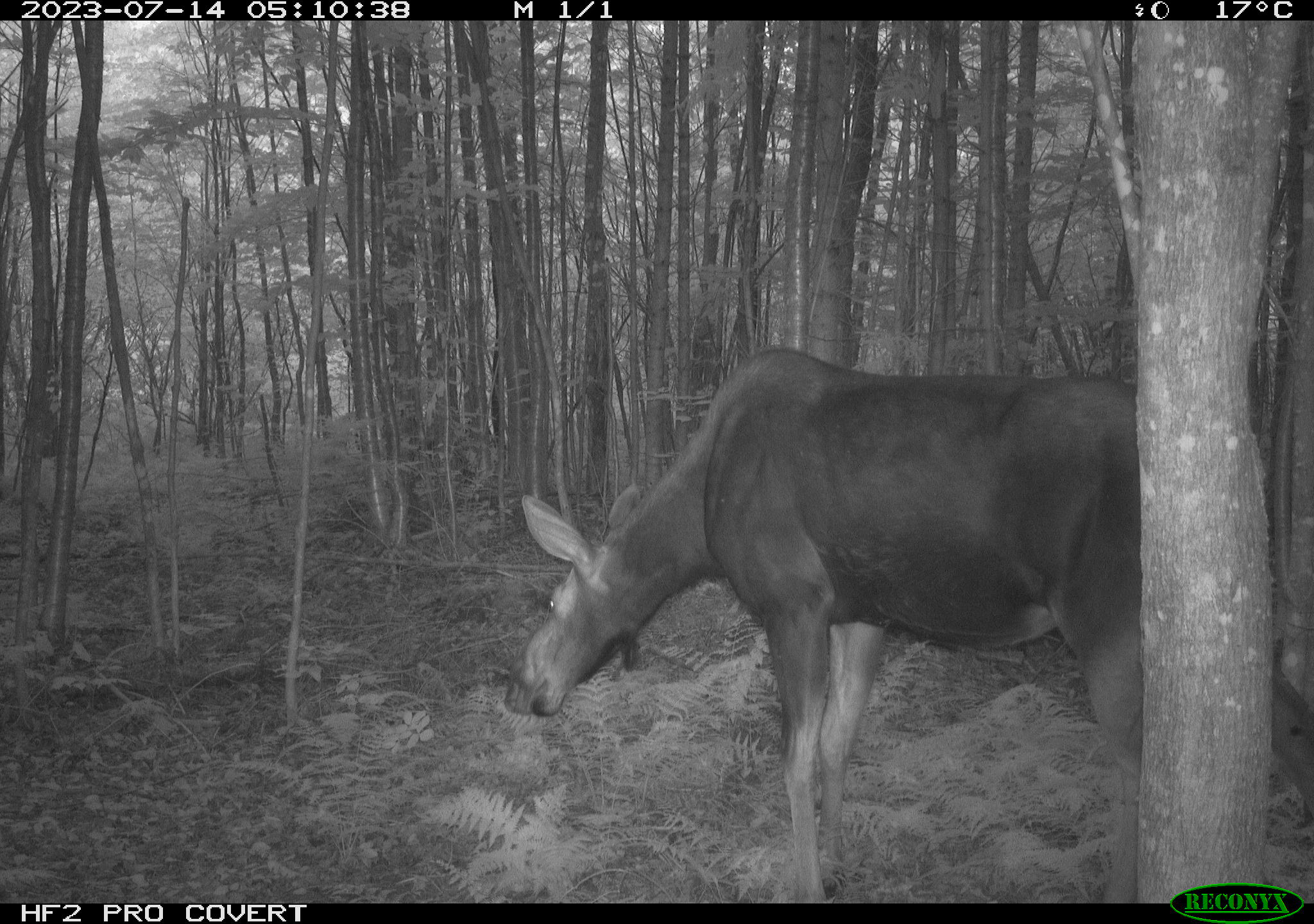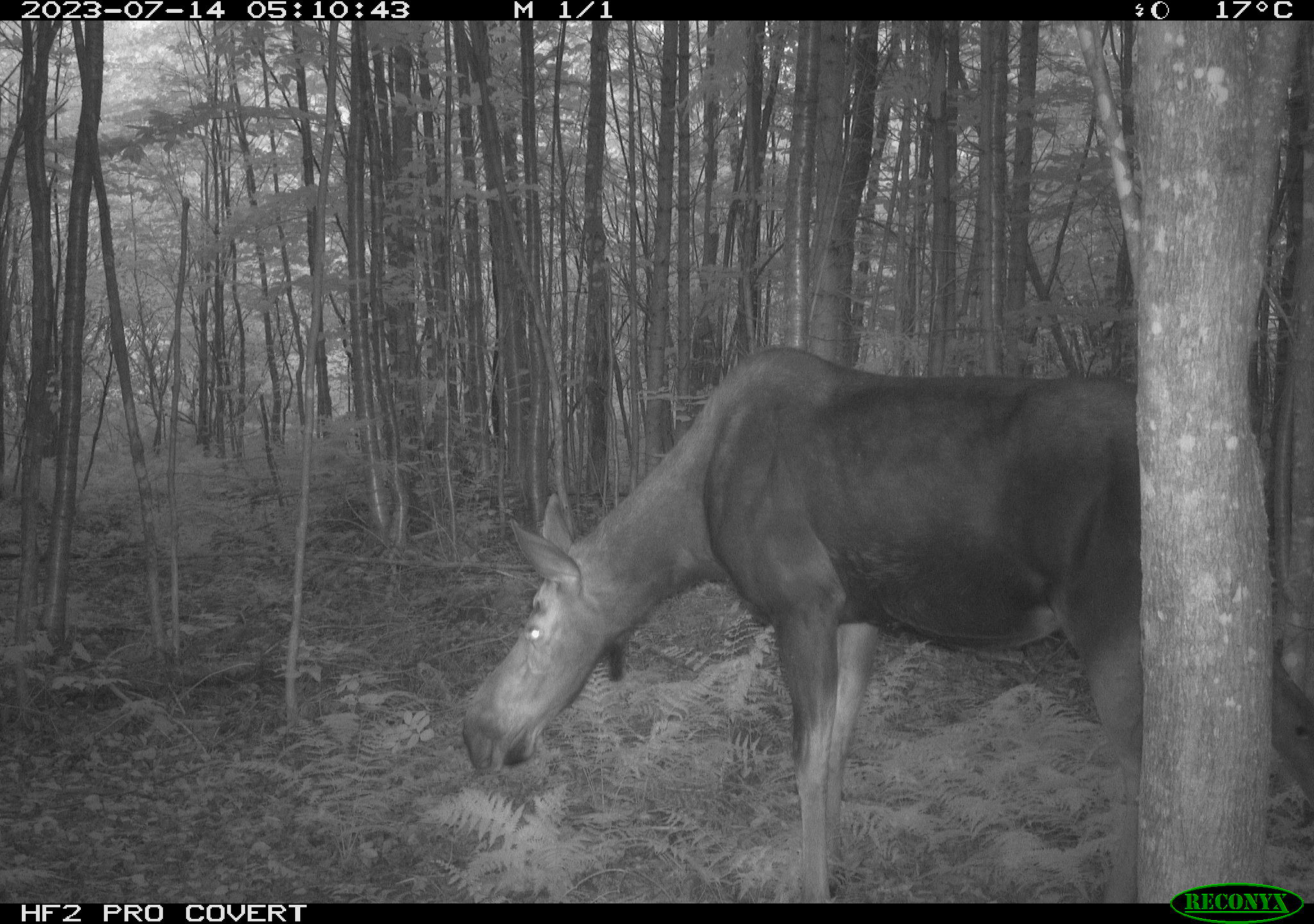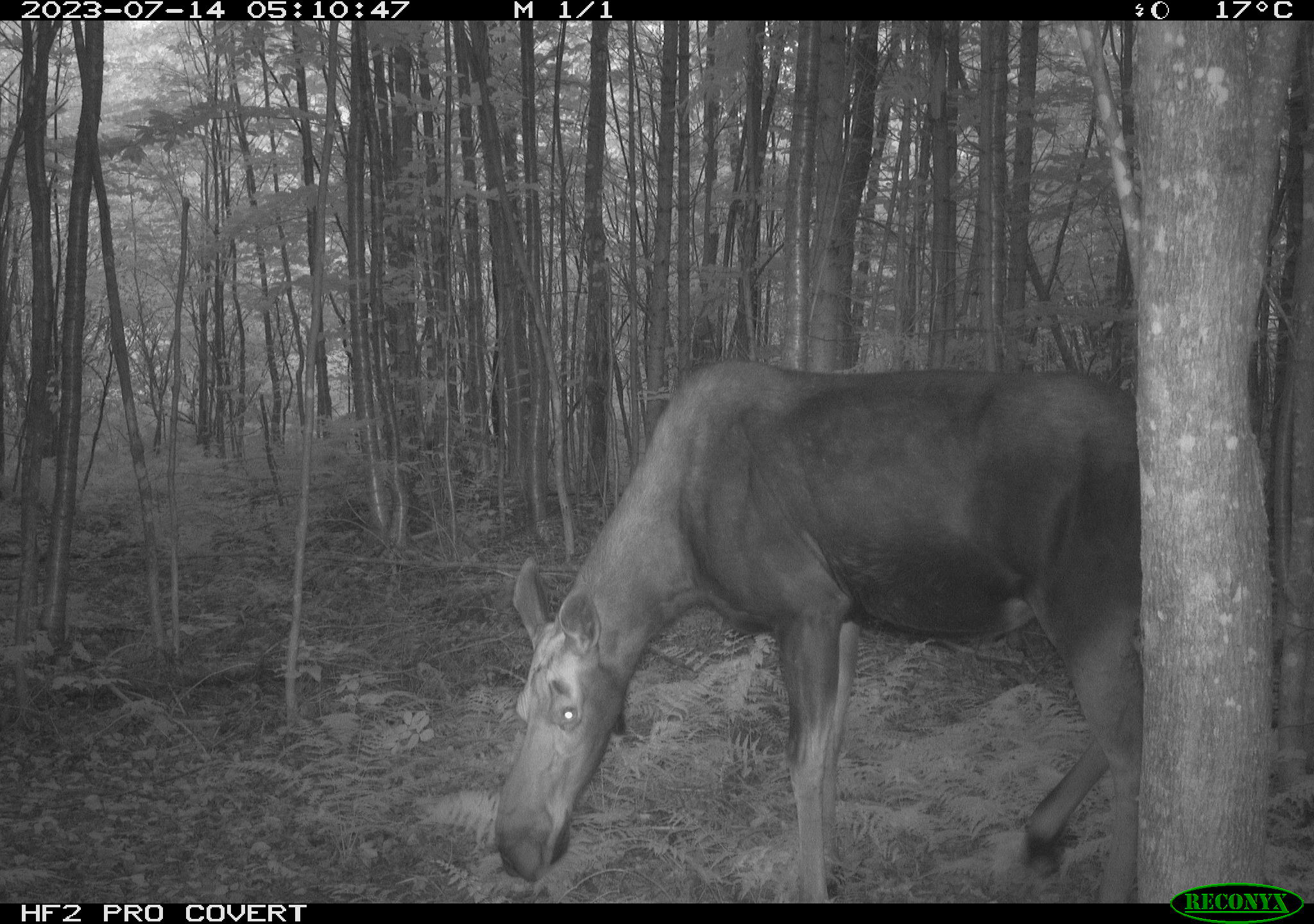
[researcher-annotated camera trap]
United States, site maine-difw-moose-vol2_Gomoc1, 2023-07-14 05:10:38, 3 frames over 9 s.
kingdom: Animalia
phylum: Chordata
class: Mammalia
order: Artiodactyla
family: Cervidae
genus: Alces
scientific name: Alces alces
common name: moose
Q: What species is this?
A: Moose (Alces alces).